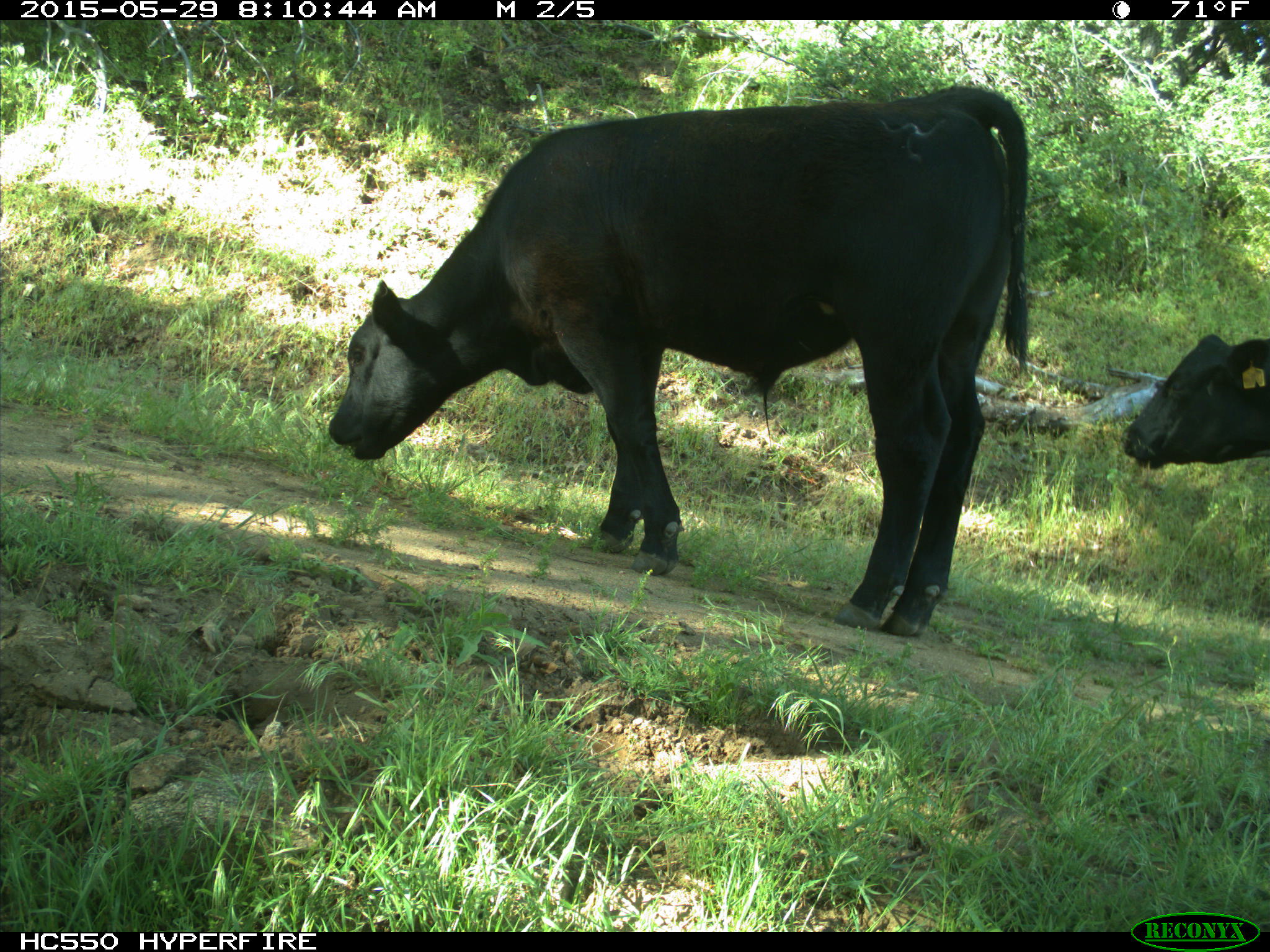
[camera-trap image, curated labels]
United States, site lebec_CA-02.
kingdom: Animalia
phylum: Chordata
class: Mammalia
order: Artiodactyla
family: Bovidae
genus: Bos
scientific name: Bos taurus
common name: domestic cow